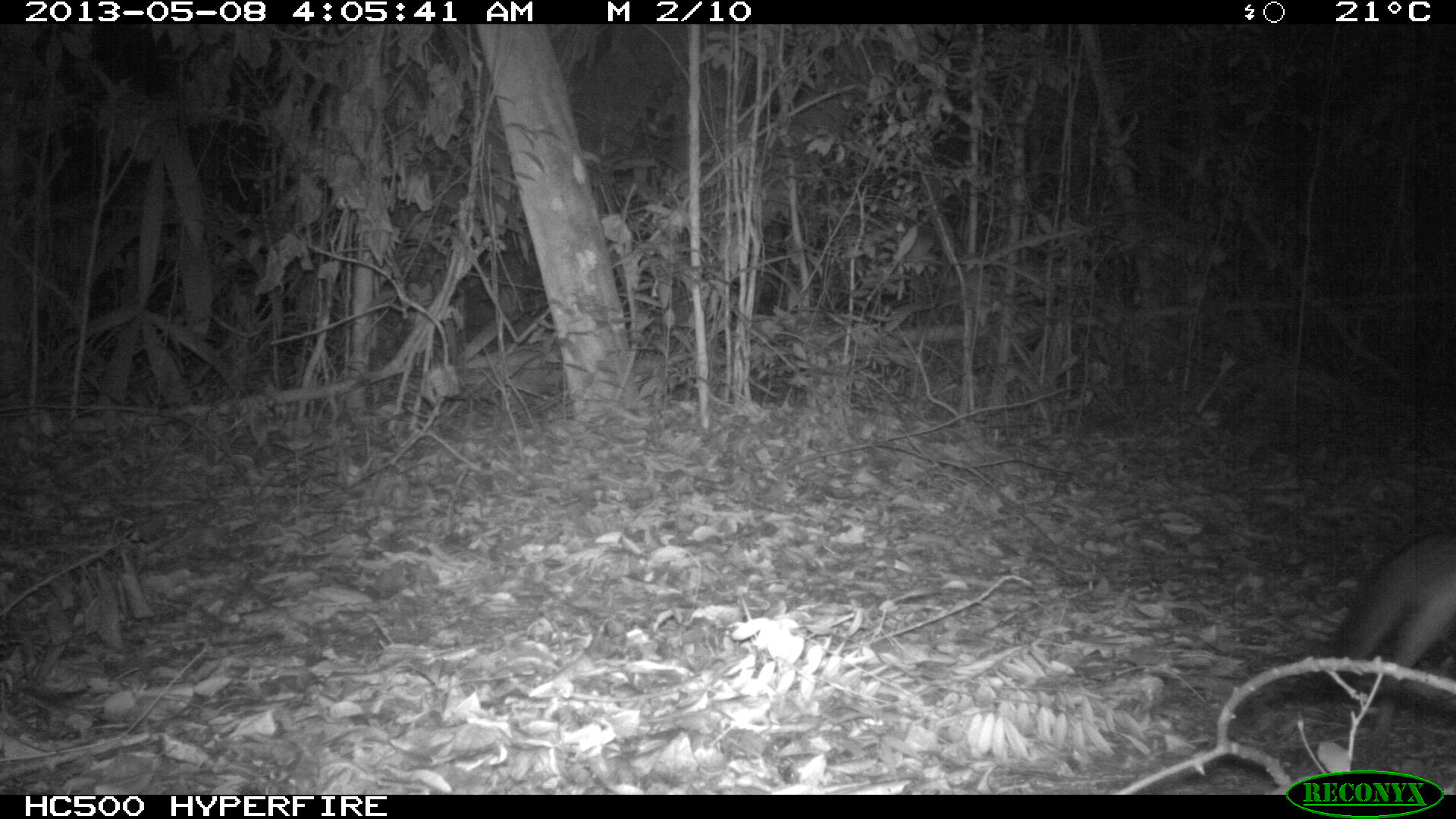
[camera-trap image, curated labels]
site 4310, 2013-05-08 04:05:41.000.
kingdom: Animalia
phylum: Chordata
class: Mammalia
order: Carnivora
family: Canidae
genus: Urocyon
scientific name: Urocyon cinereoargenteus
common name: gray fox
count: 1